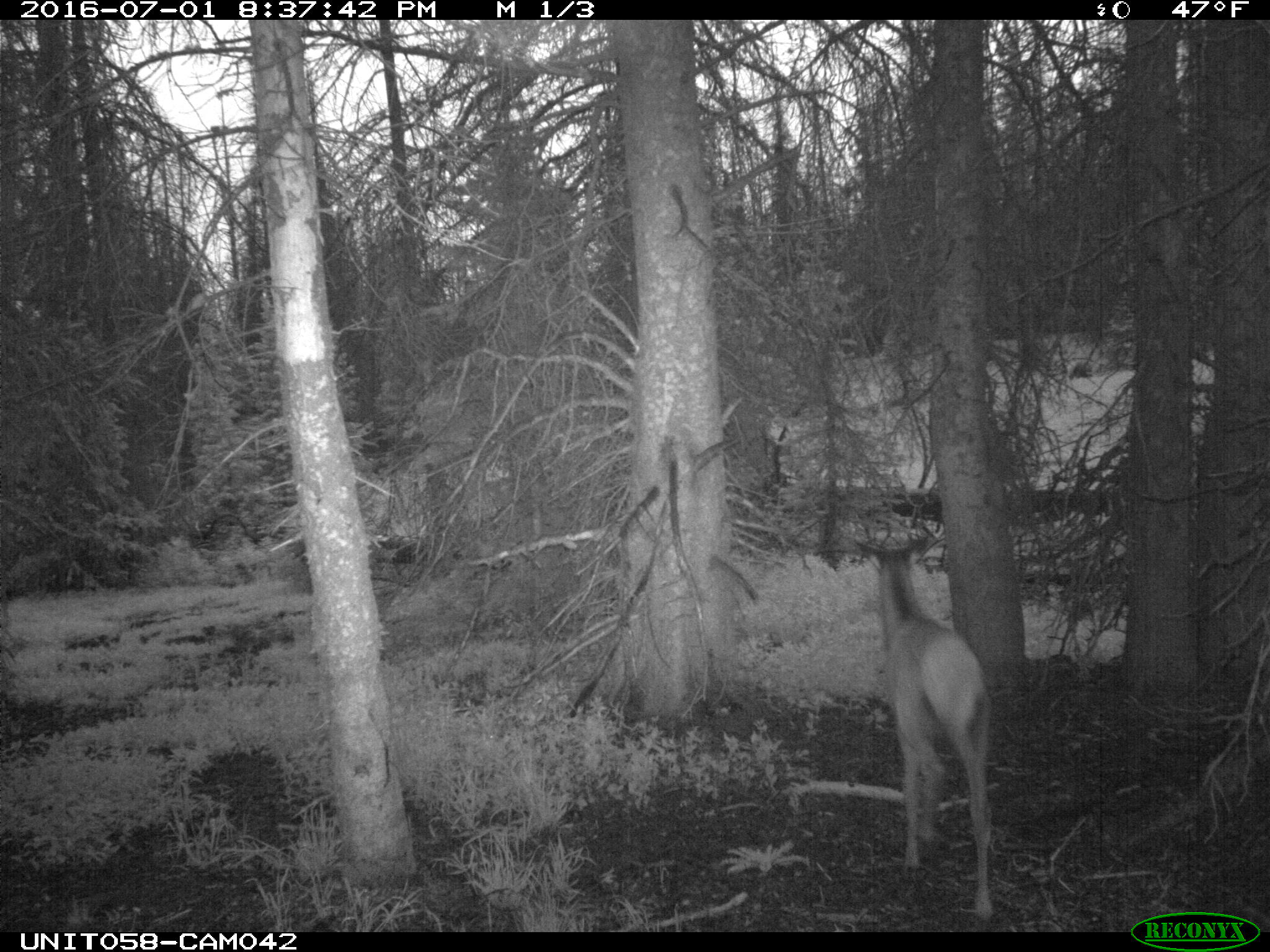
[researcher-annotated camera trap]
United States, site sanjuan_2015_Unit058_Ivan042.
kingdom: Animalia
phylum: Chordata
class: Mammalia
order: Artiodactyla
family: Cervidae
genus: Cervus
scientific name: Cervus elaphus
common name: red deer